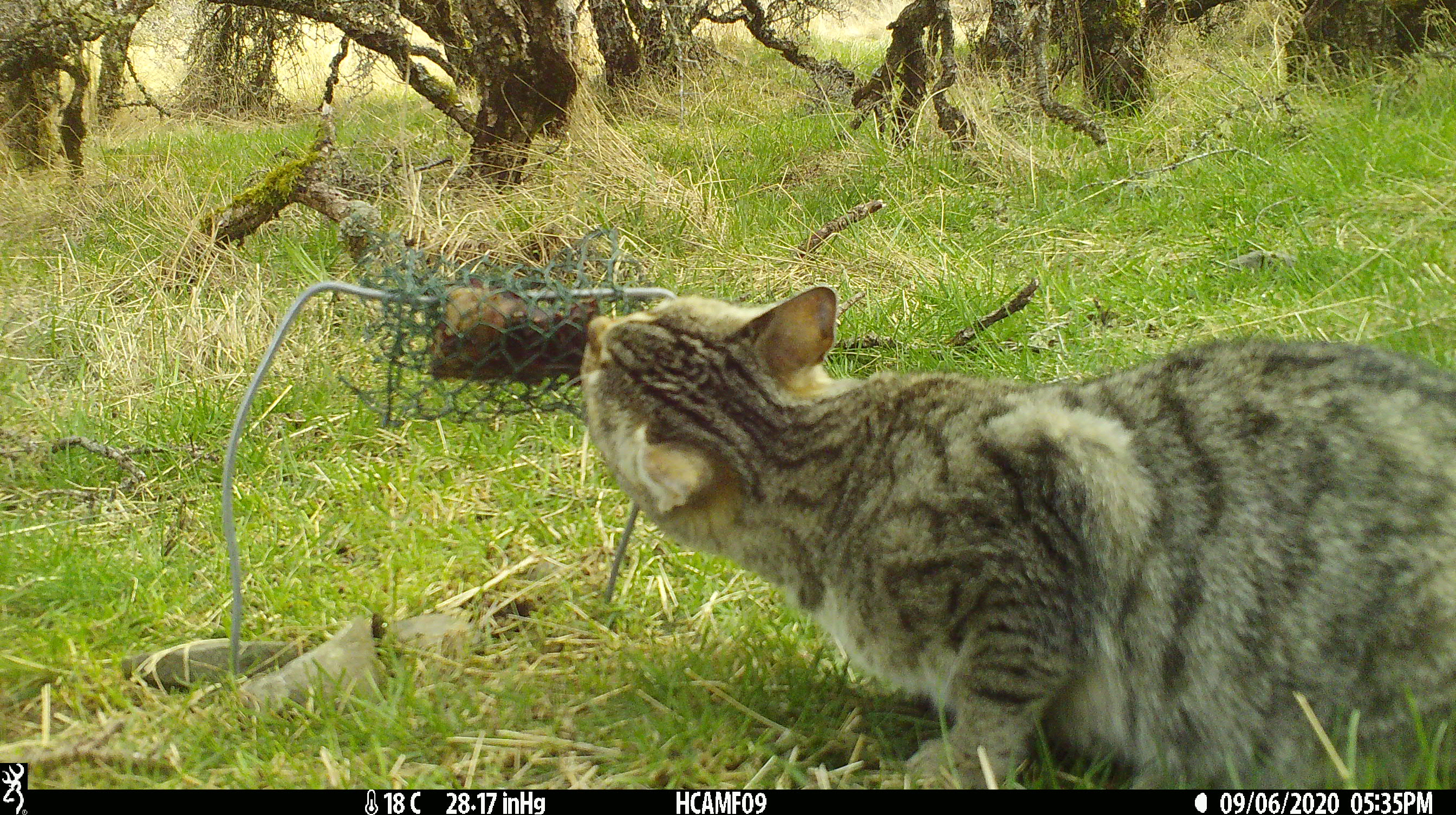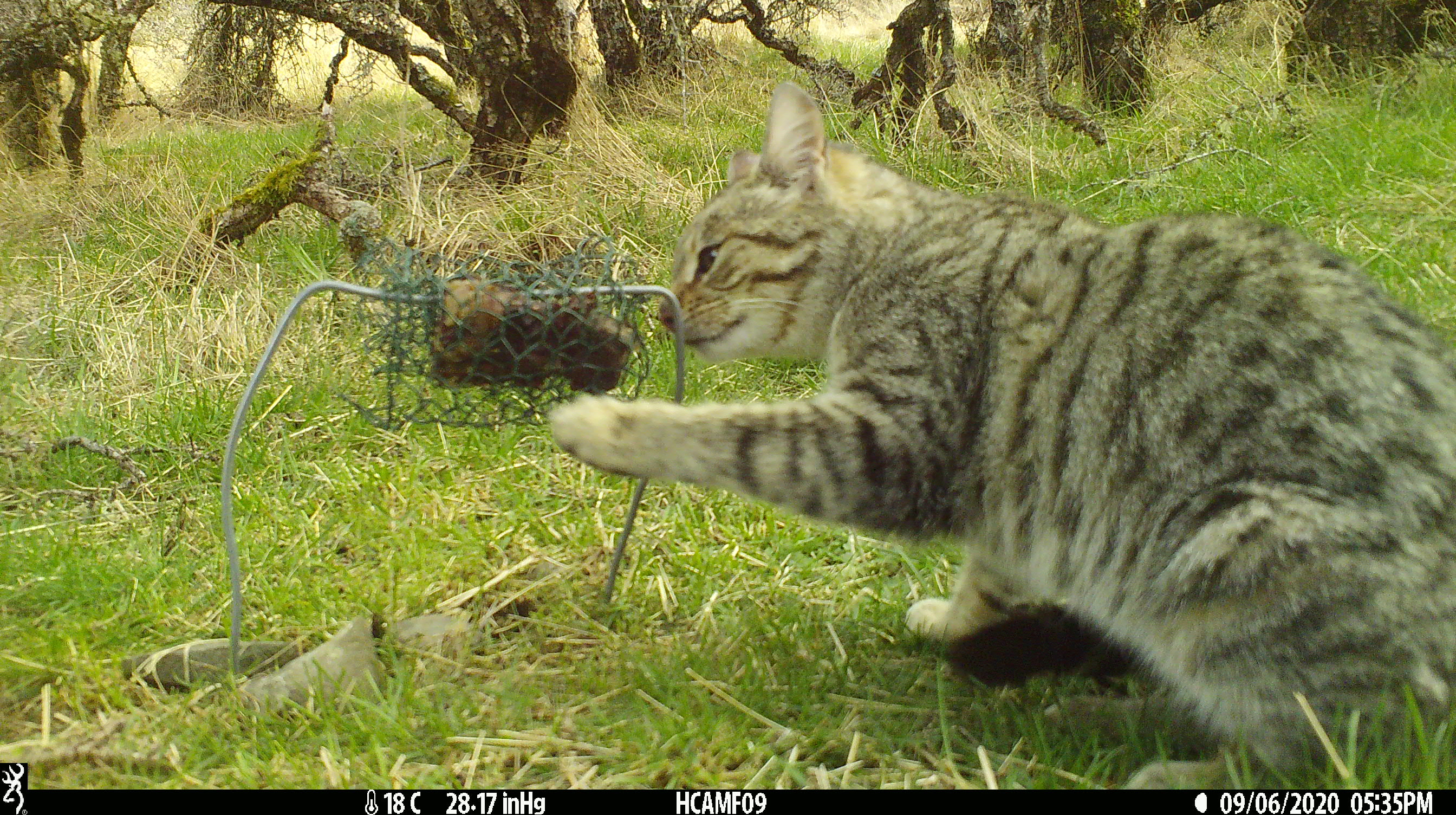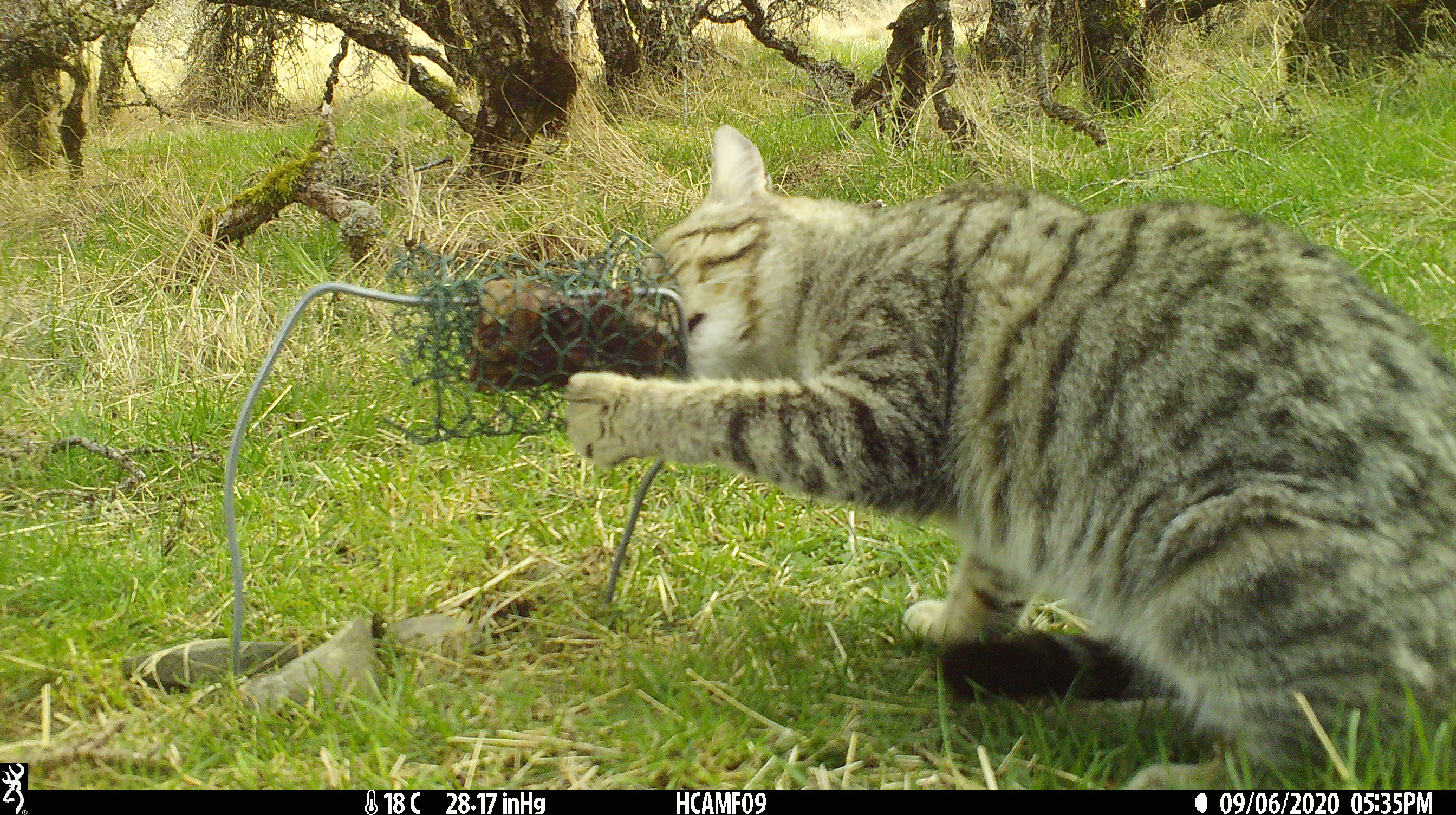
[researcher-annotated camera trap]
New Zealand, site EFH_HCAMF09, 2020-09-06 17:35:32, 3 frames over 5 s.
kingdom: Animalia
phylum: Chordata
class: Mammalia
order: Carnivora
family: Felidae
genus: Felis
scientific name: Felis catus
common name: domestic cat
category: cat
Cat (domestic cat) (Felis catus).